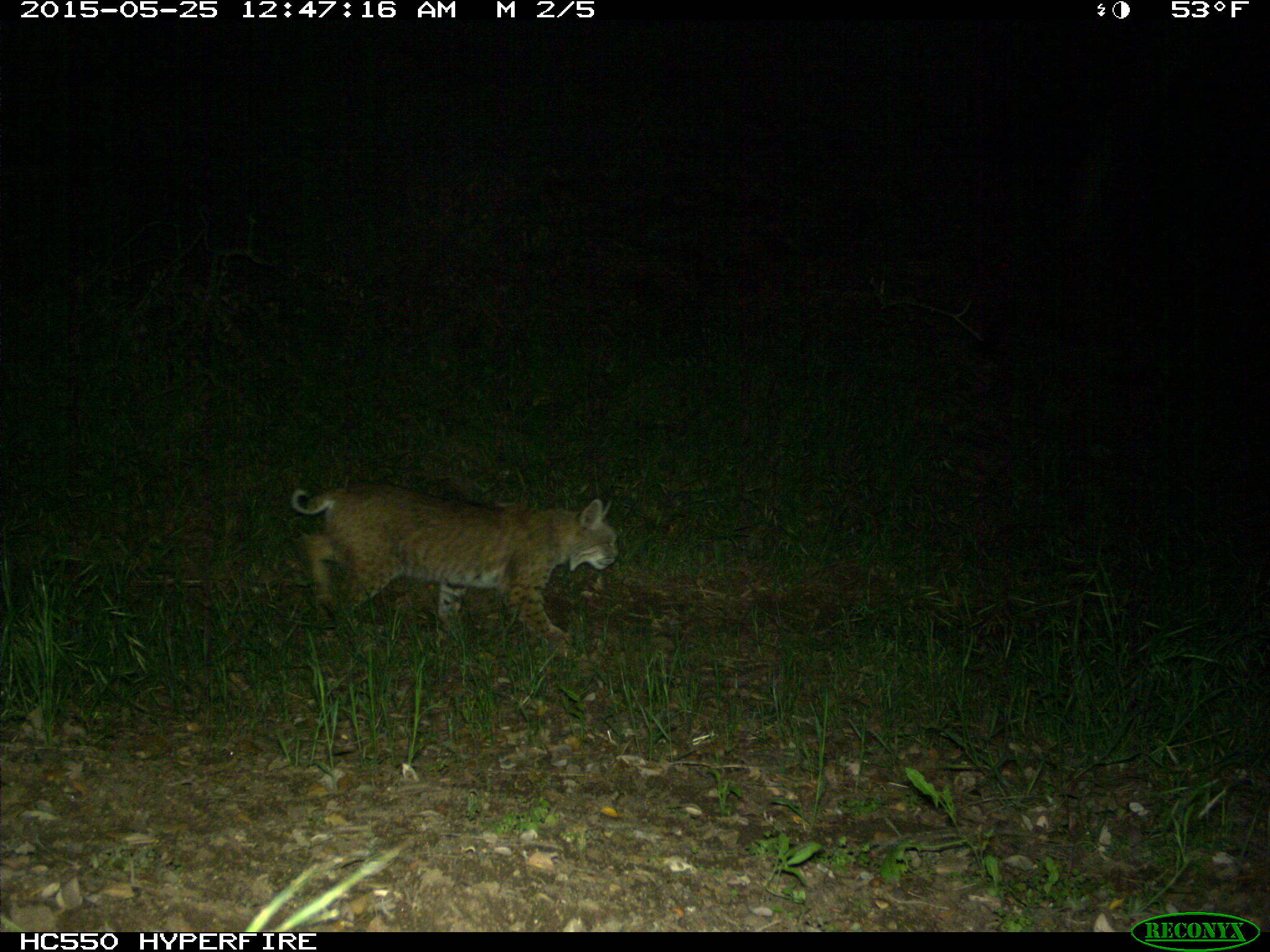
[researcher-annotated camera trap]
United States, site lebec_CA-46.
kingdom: Animalia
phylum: Chordata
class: Mammalia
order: Carnivora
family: Felidae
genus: Lynx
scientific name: Lynx rufus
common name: bobcat